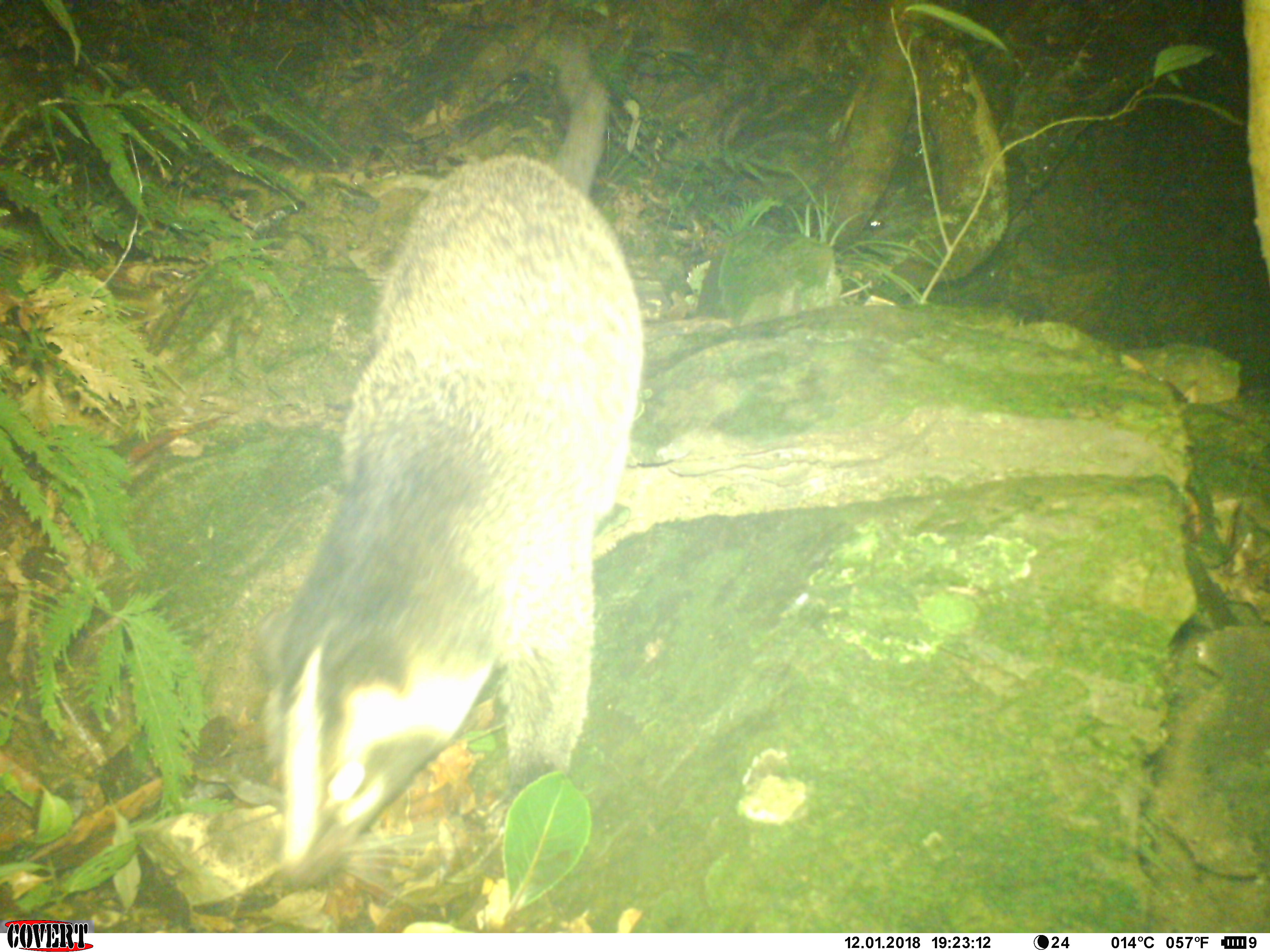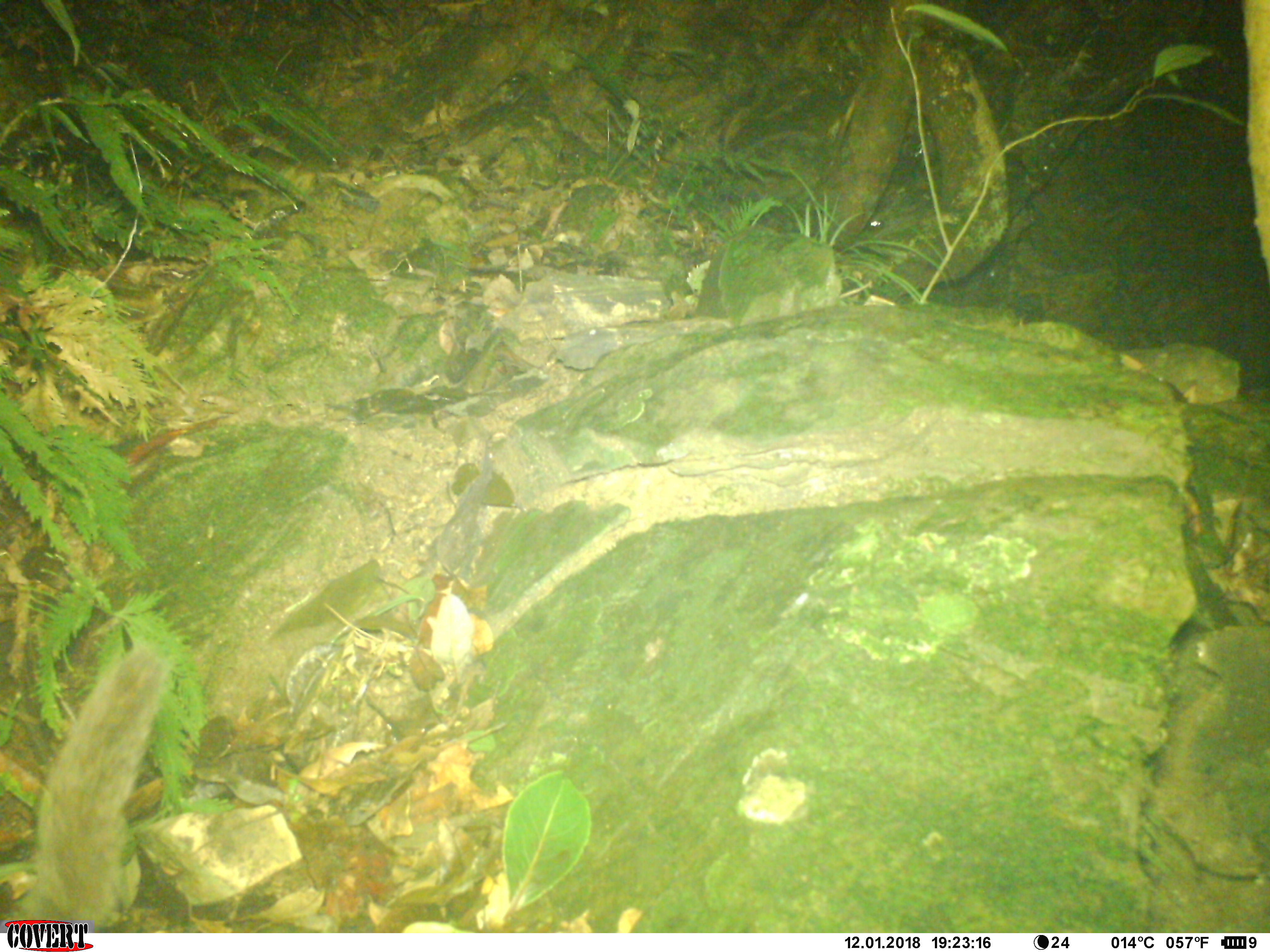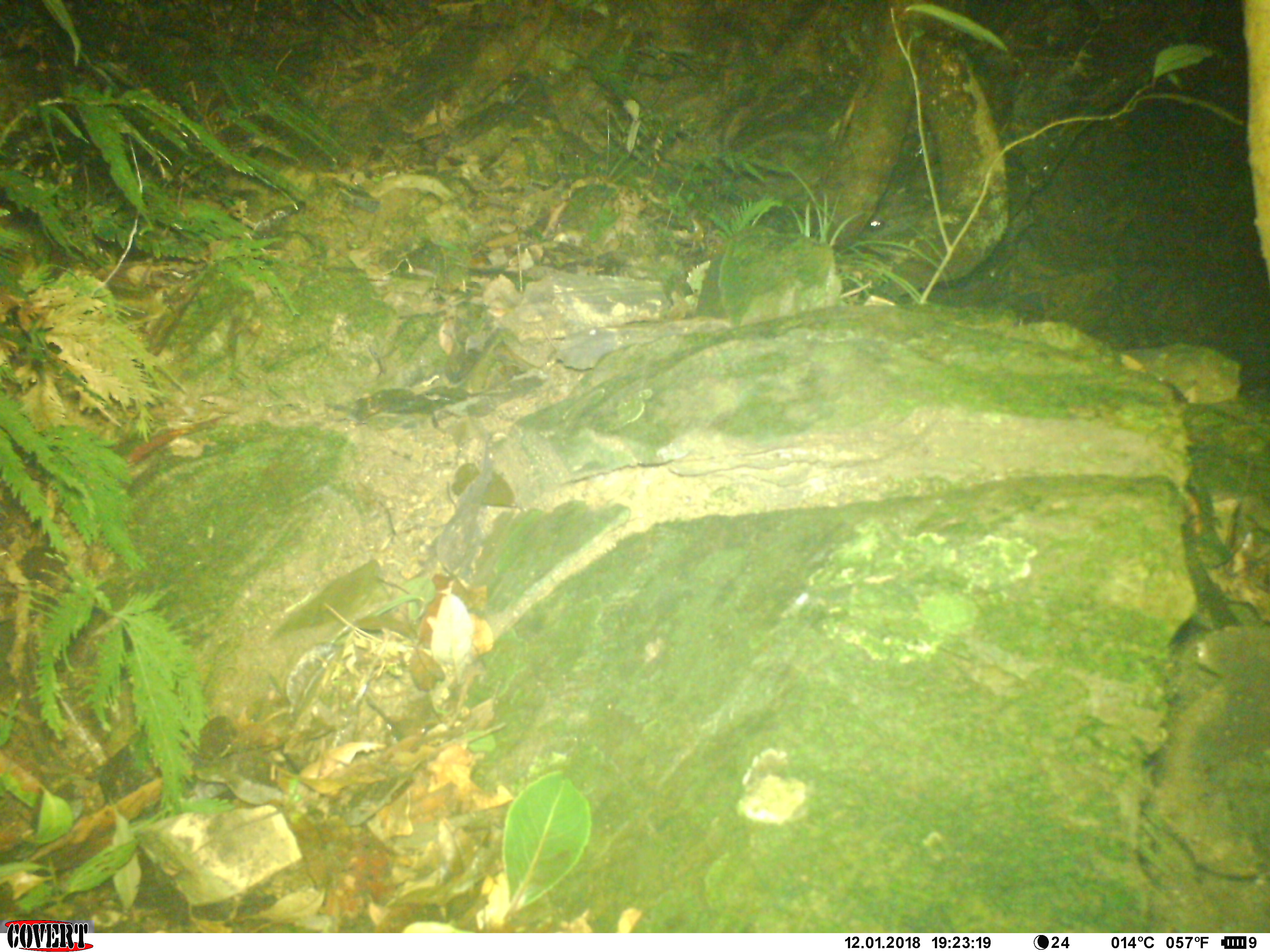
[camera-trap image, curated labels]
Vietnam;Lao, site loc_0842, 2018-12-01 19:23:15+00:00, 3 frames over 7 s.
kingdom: Animalia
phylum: Chordata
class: Mammalia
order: Carnivora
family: Viverridae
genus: Paguma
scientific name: Paguma larvata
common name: masked palm civet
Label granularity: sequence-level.